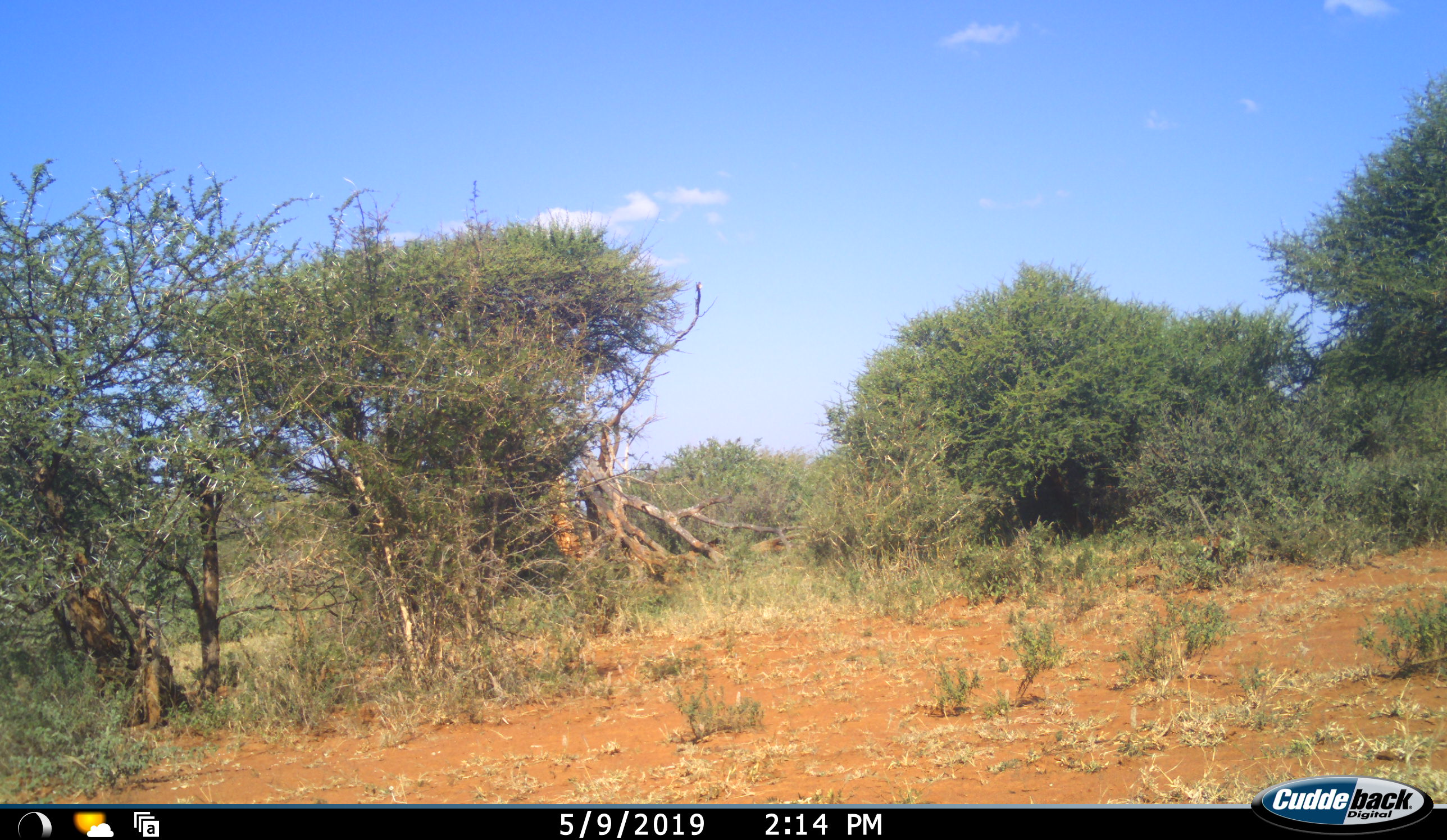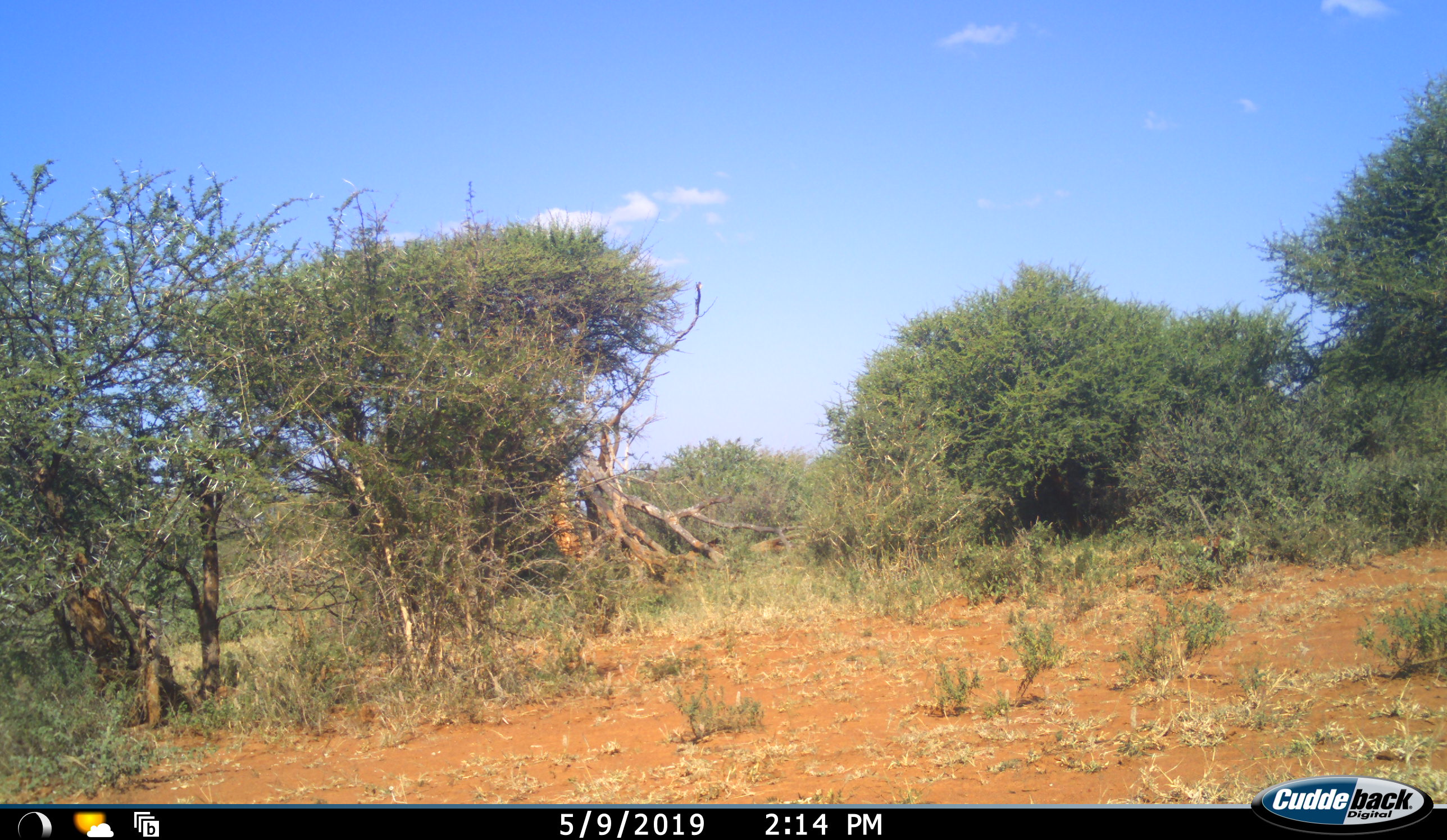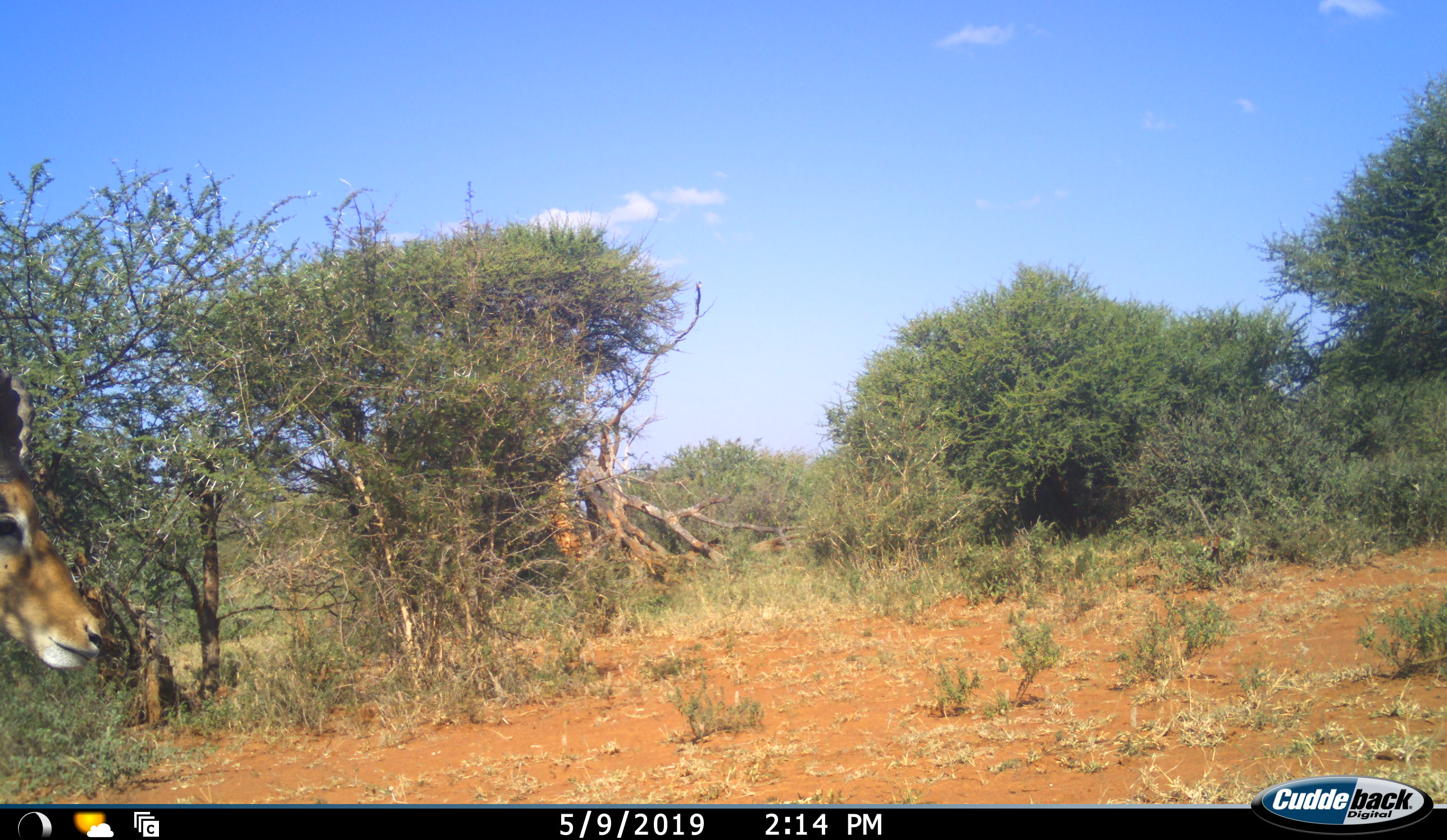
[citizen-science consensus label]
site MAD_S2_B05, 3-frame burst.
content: unidentified animal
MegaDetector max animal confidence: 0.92